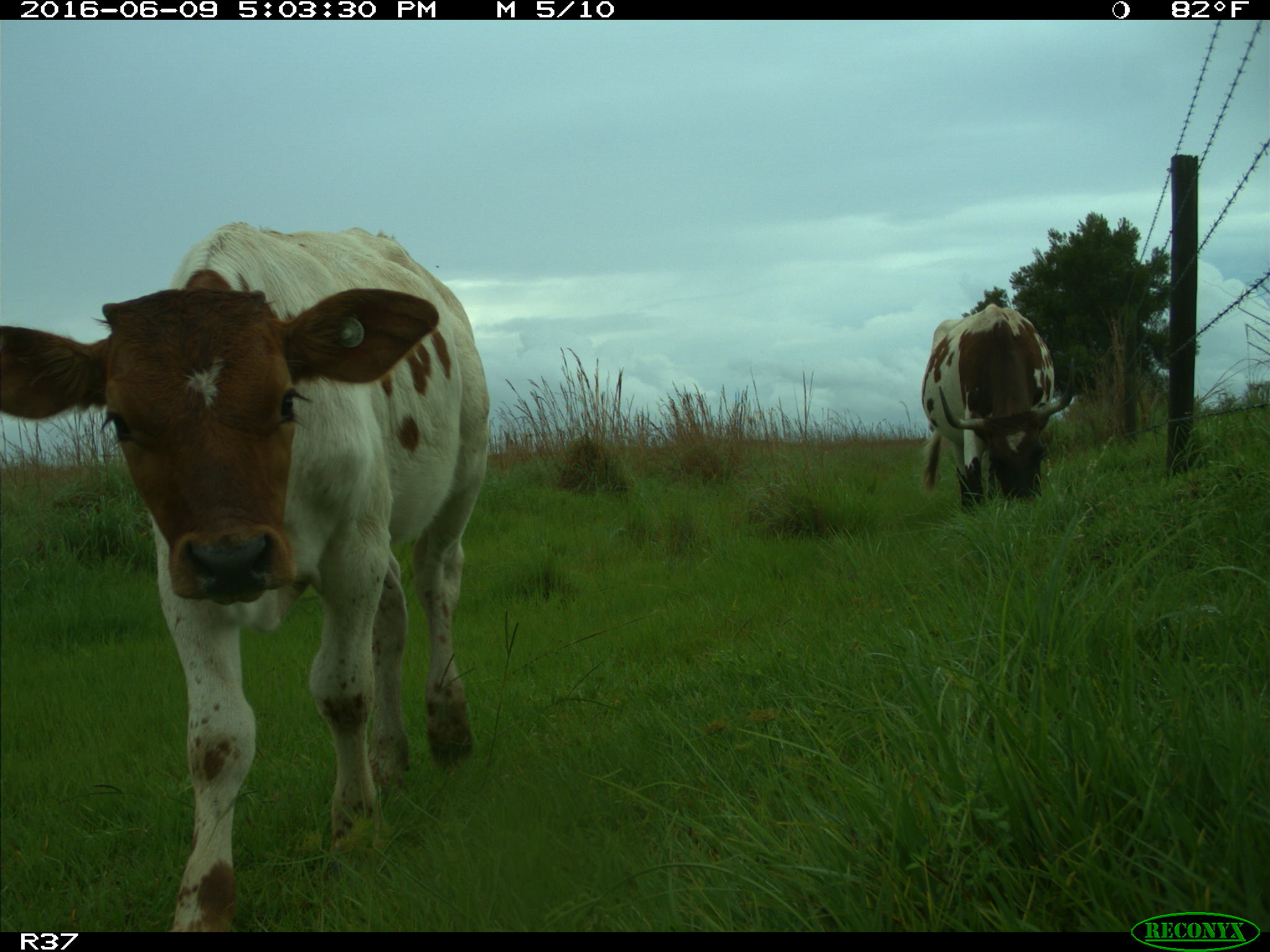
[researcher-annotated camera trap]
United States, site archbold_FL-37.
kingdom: Animalia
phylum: Chordata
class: Mammalia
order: Artiodactyla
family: Bovidae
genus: Bos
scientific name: Bos taurus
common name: domestic cow